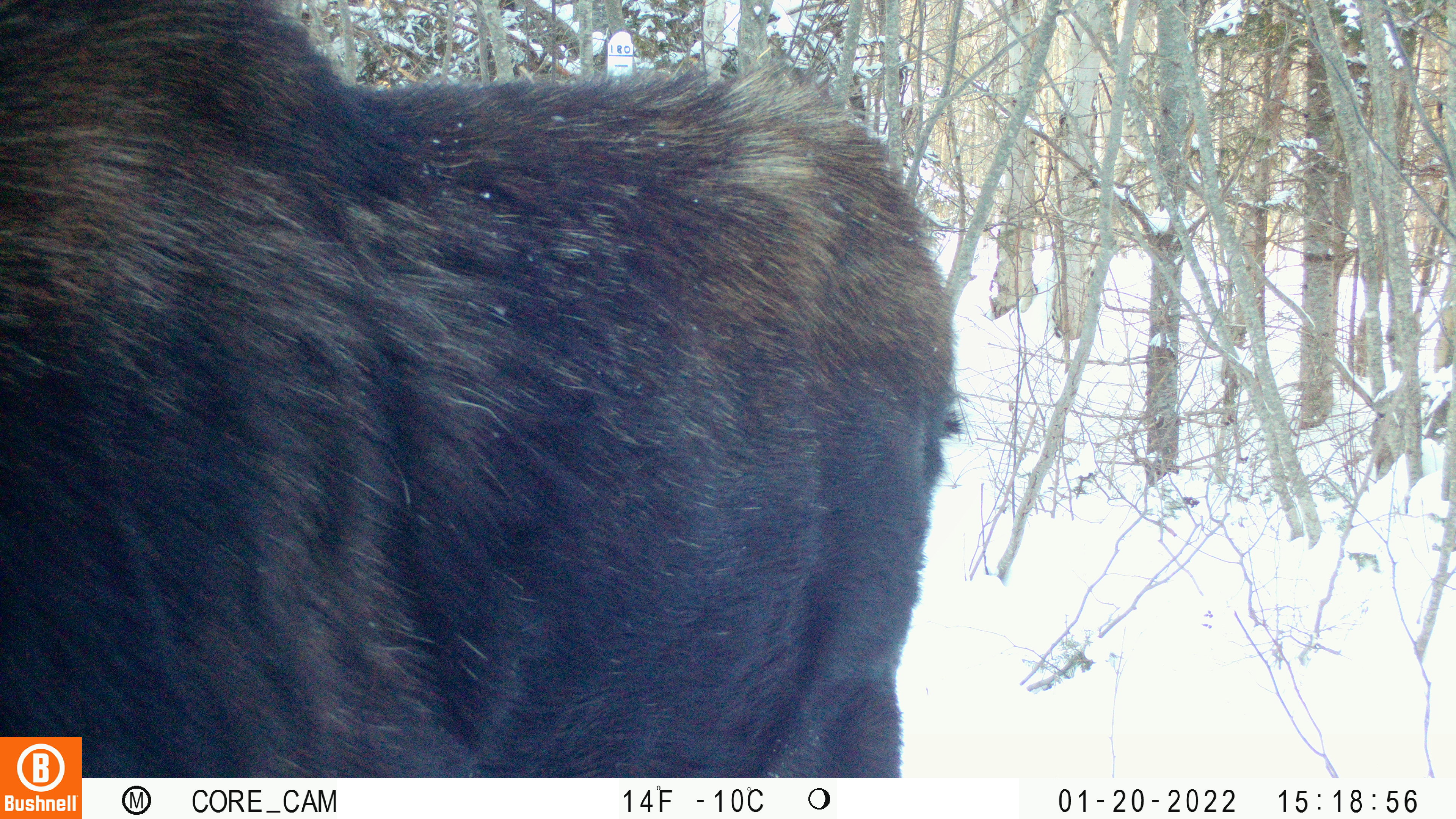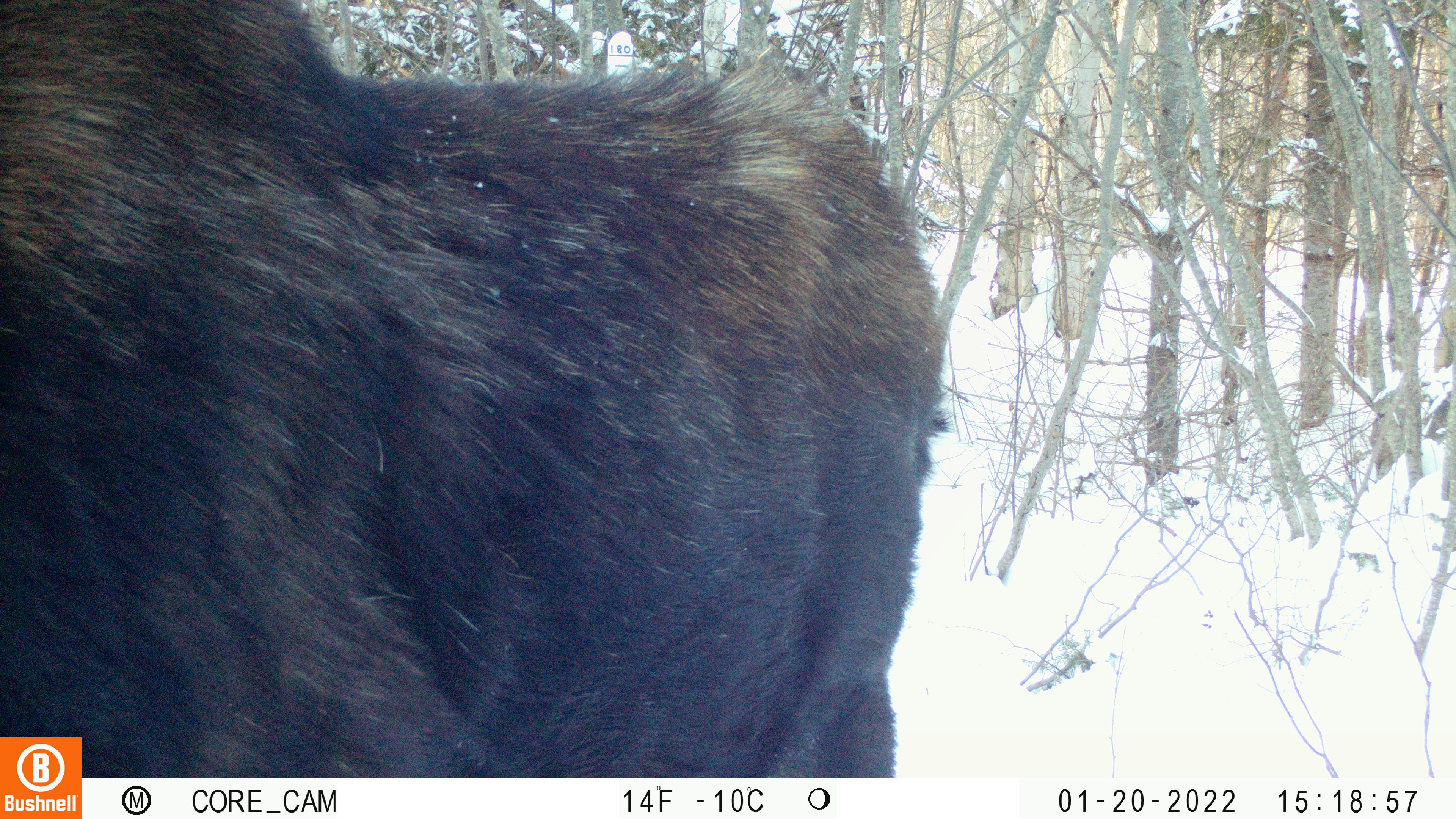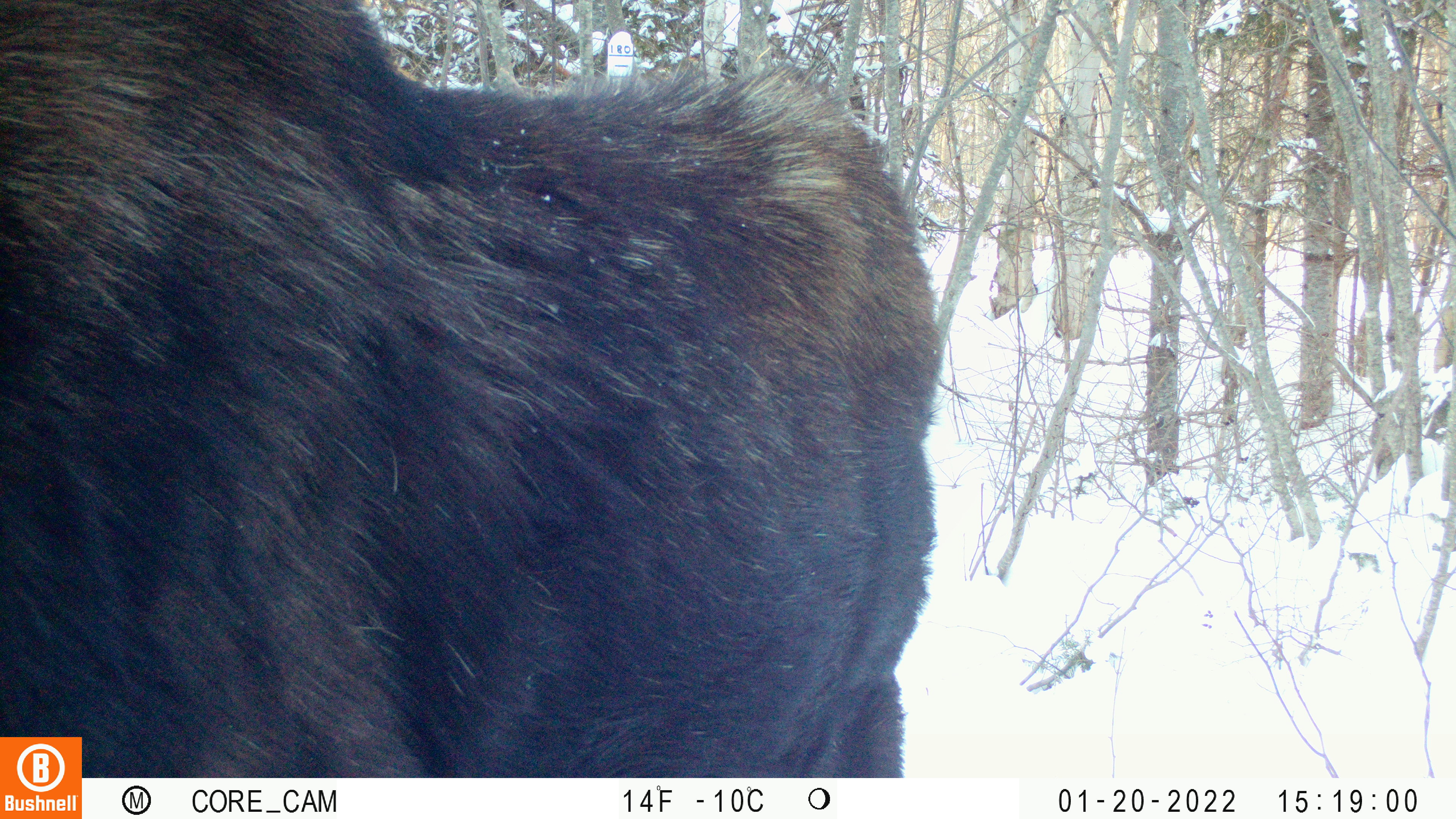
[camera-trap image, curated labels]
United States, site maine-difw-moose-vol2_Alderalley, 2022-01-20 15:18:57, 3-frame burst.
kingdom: Animalia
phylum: Chordata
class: Mammalia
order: Artiodactyla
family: Cervidae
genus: Alces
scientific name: Alces alces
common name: moose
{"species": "moose (Alces alces)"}